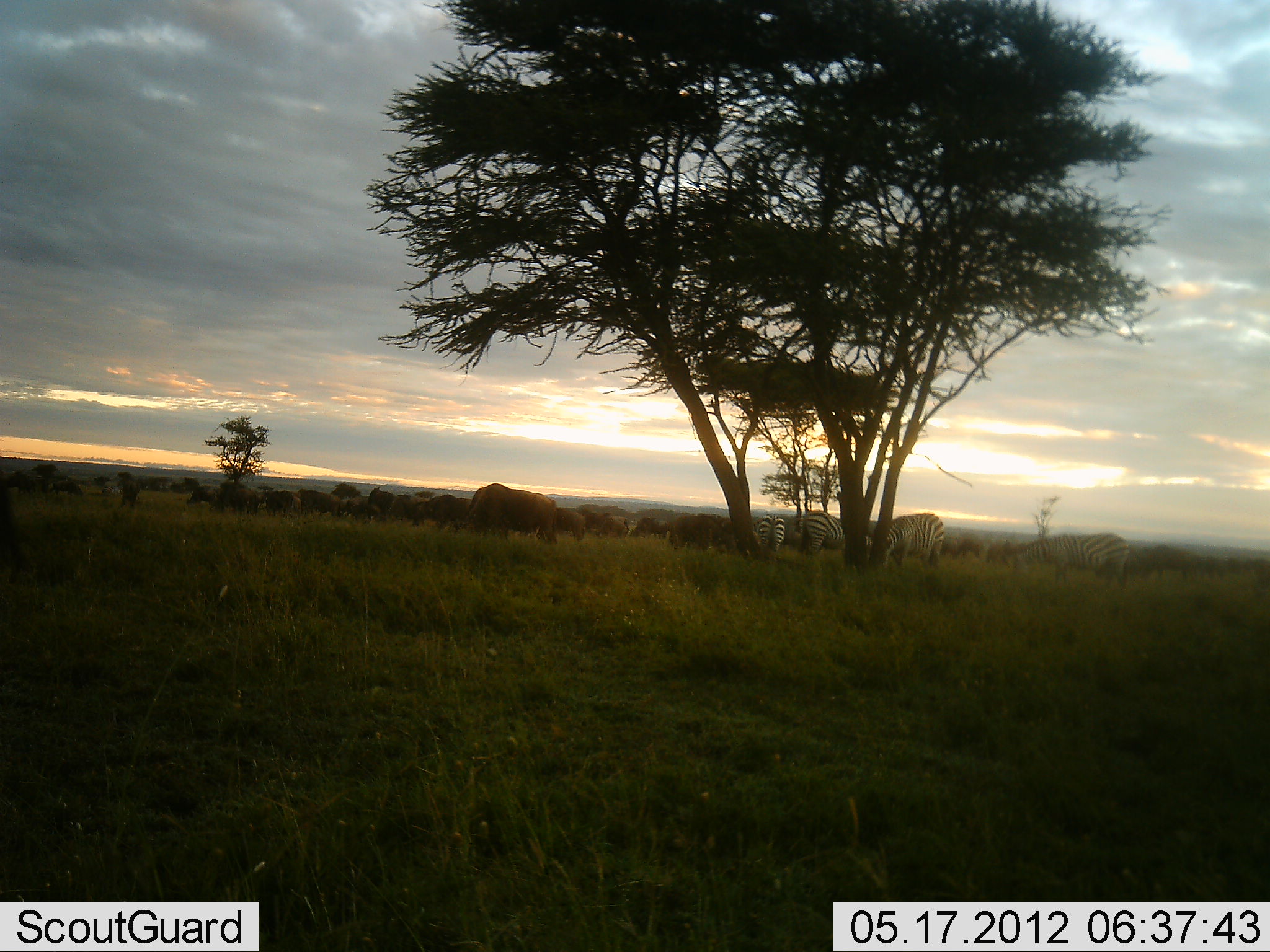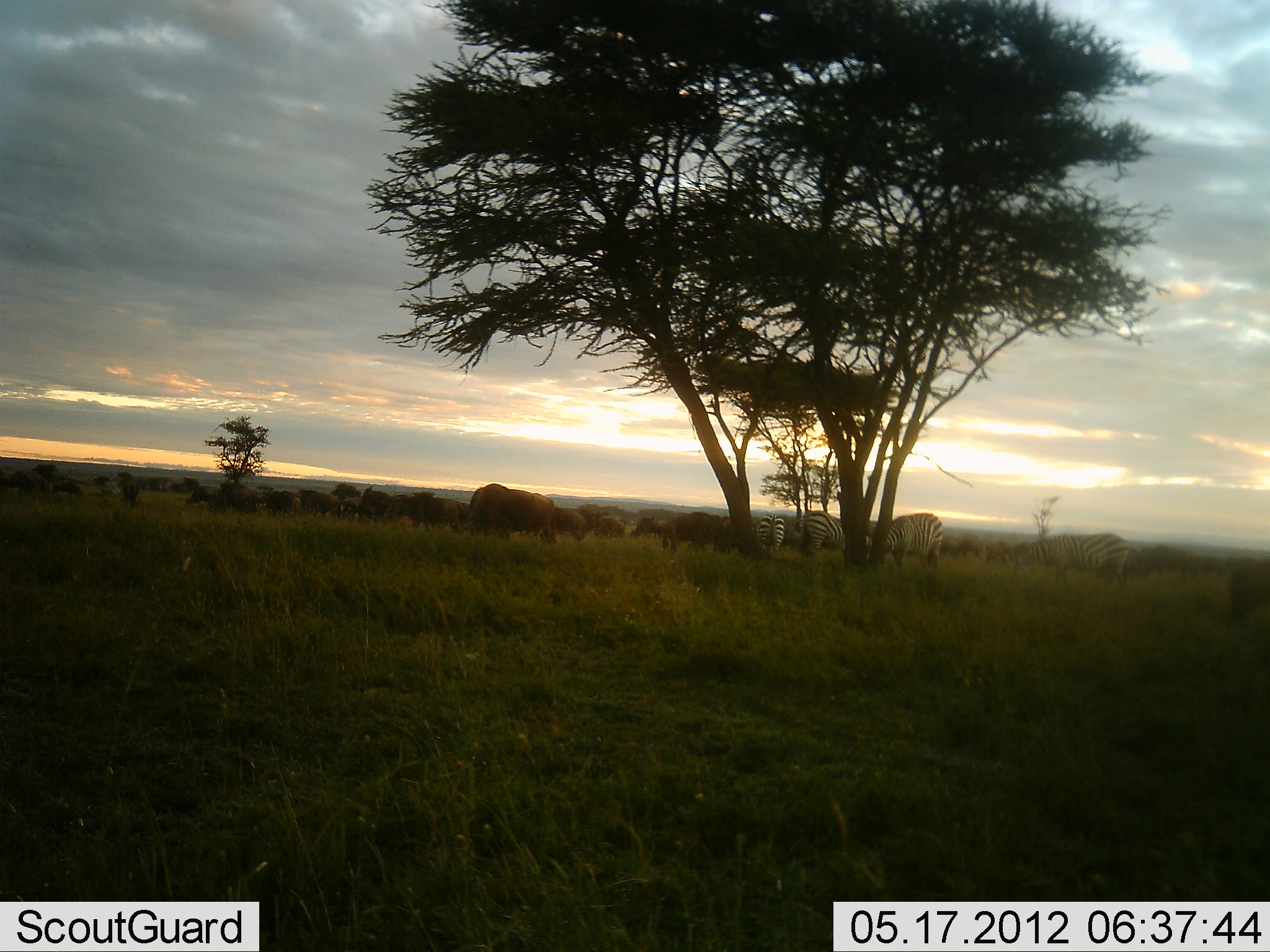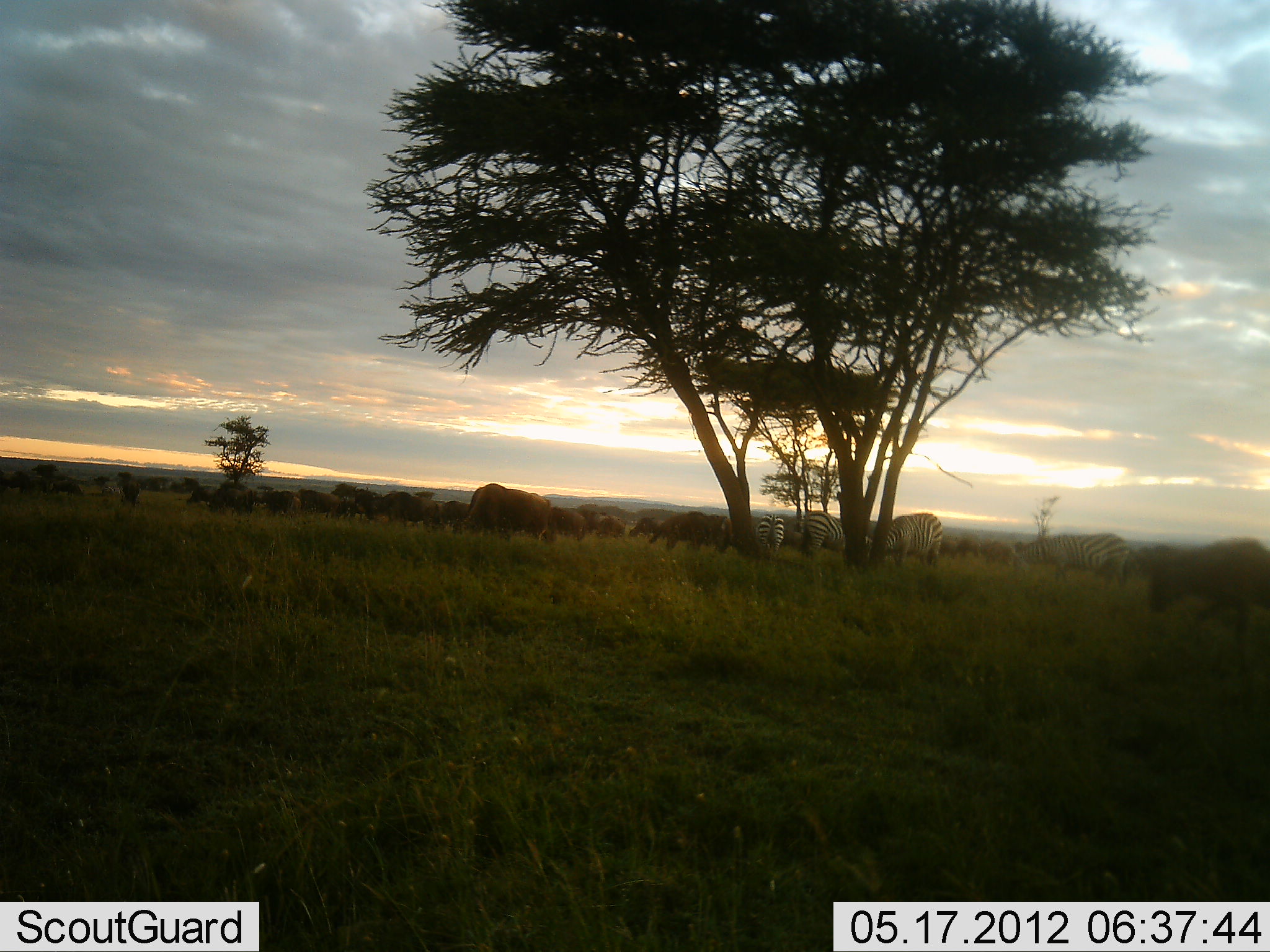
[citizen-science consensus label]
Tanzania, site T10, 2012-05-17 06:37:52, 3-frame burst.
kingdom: Animalia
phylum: Chordata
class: Mammalia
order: Artiodactyla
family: Bovidae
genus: Connochaetes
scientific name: Connochaetes taurinus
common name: blue wildebeest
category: wildebeest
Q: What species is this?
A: Wildebeest (blue wildebeest) (Connochaetes taurinus).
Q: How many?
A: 11-50.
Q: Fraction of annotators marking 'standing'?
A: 27%.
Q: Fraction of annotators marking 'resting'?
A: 0%.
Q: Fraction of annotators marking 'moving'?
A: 45%.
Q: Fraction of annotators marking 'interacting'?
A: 0%.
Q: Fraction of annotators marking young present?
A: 0%.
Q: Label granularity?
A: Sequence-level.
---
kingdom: Animalia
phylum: Chordata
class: Mammalia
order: Perissodactyla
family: Equidae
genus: Equus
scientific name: Equus quagga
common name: plains zebra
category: zebra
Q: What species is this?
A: Zebra (plains zebra) (Equus quagga).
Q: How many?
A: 4.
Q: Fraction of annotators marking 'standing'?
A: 43%.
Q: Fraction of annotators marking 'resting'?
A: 0%.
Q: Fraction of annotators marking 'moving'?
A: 7%.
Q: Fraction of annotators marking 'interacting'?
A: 0%.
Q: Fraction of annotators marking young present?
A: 0%.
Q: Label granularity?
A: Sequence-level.